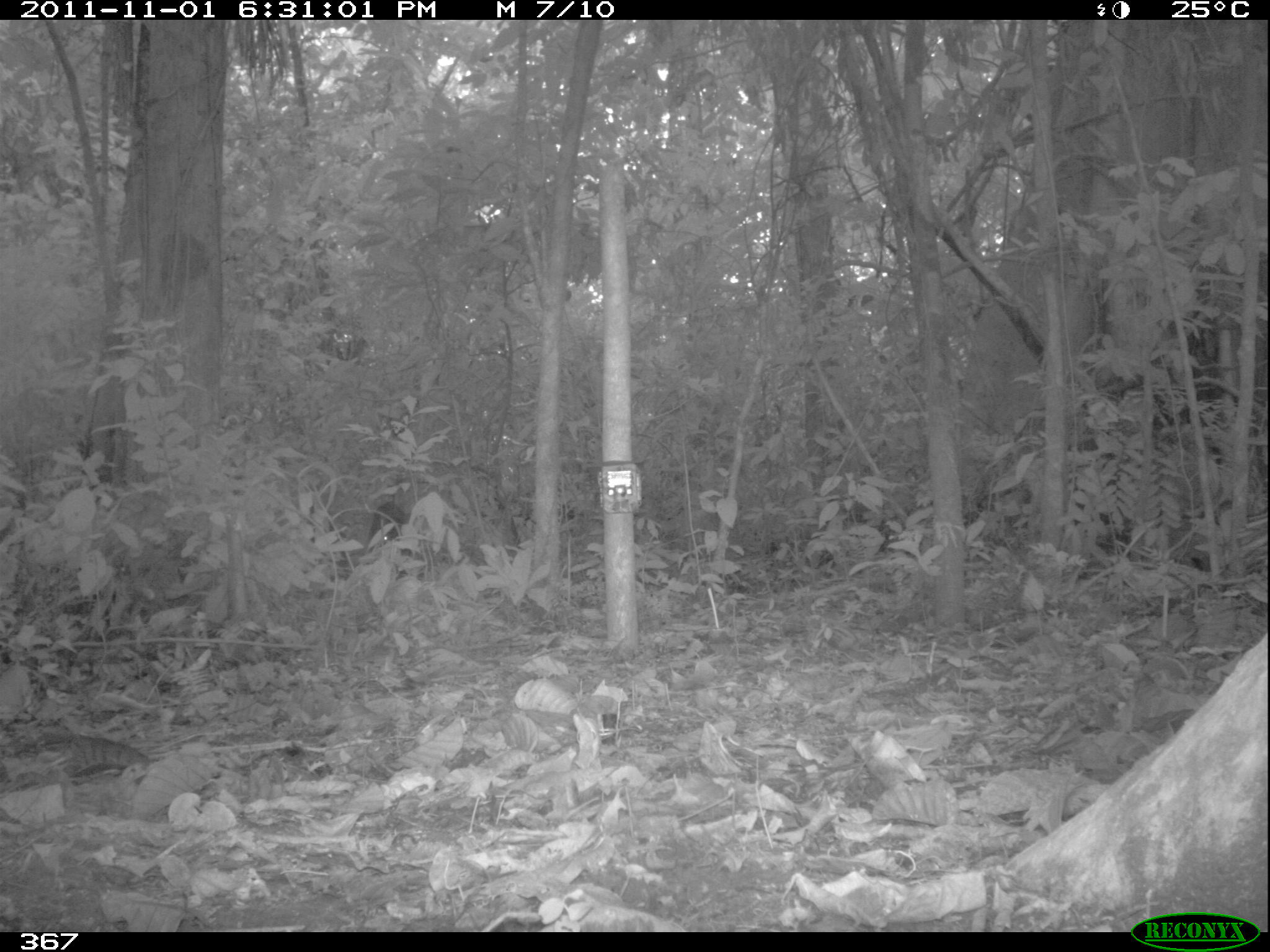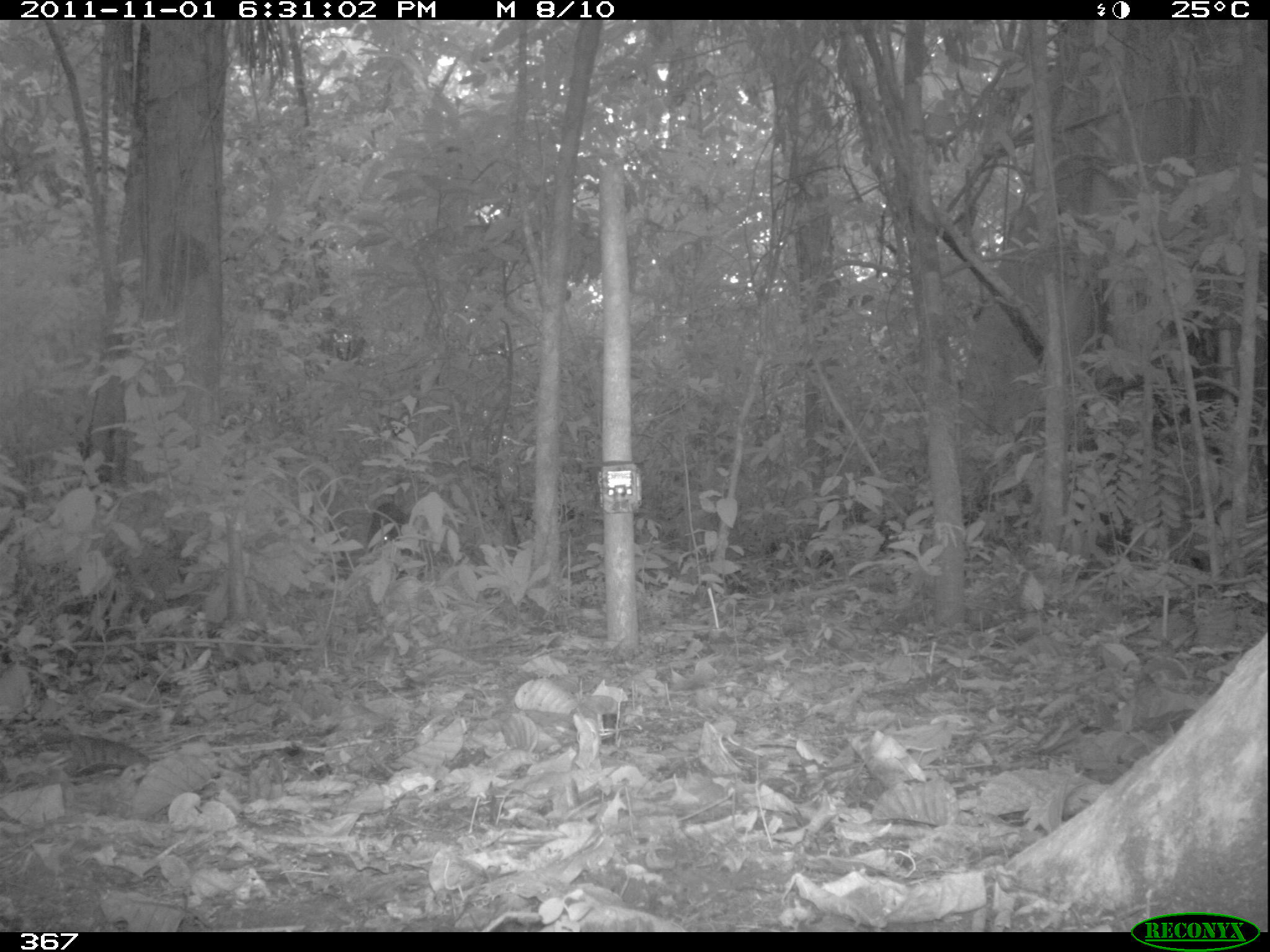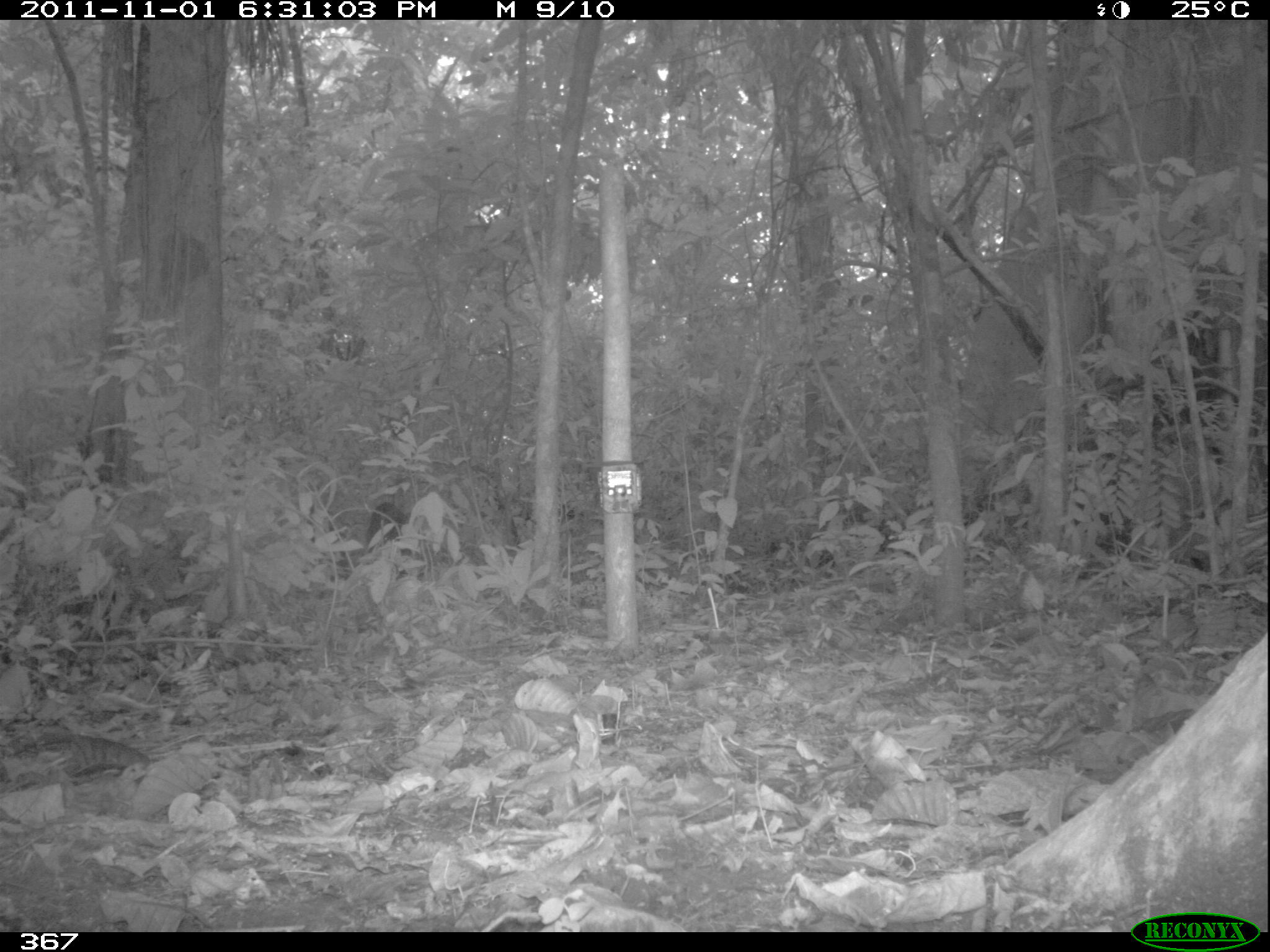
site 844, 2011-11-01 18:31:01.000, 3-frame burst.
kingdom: Animalia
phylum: Chordata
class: Mammalia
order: Artiodactyla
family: Tayassuidae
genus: Tayassu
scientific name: Tayassu pecari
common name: white-lipped peccary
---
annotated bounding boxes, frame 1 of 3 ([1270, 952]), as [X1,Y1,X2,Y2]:
tayassu pecari: [364,498,412,552]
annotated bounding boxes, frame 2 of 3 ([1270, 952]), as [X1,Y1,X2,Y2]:
tayassu pecari: [364,500,412,555]